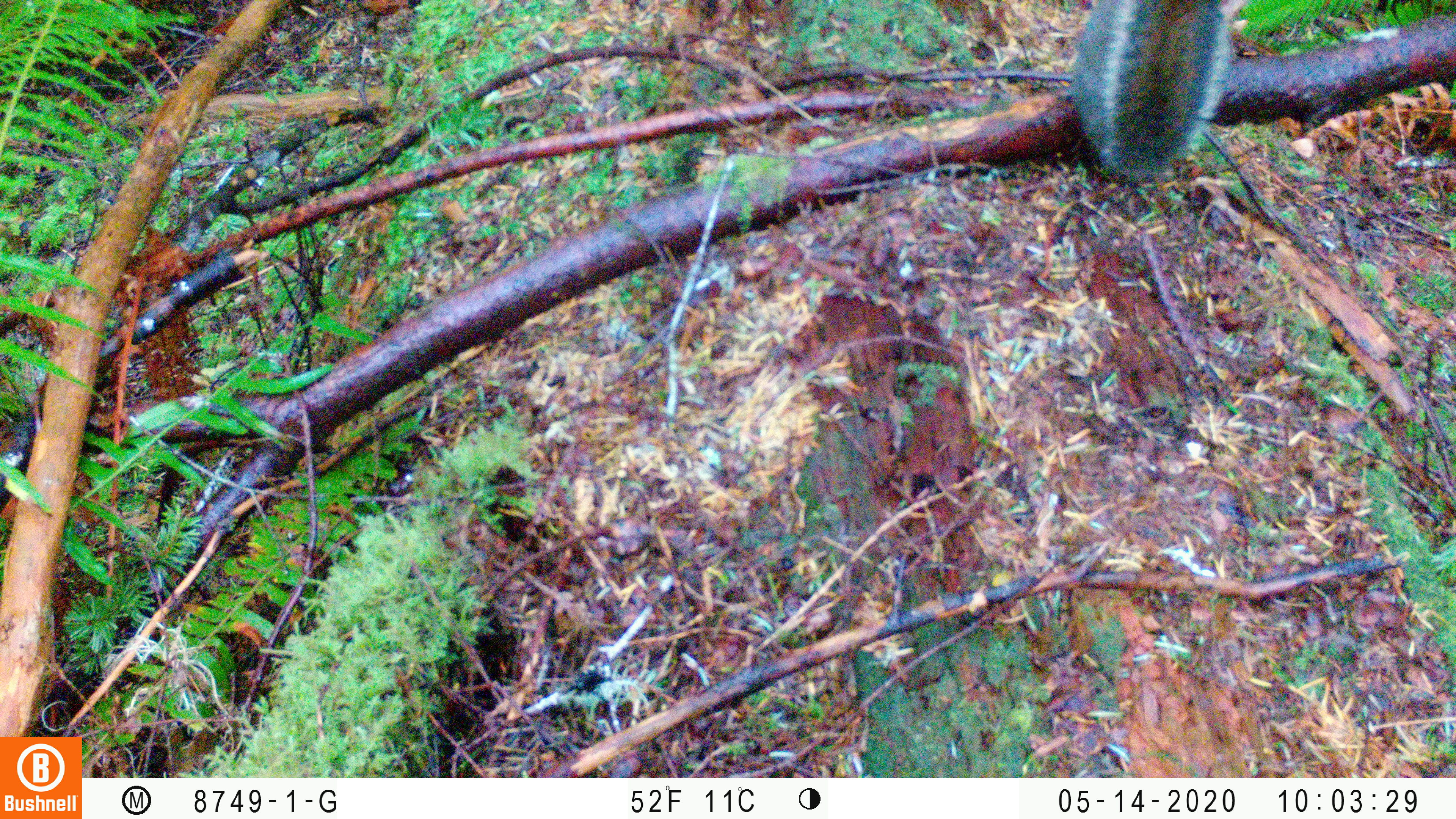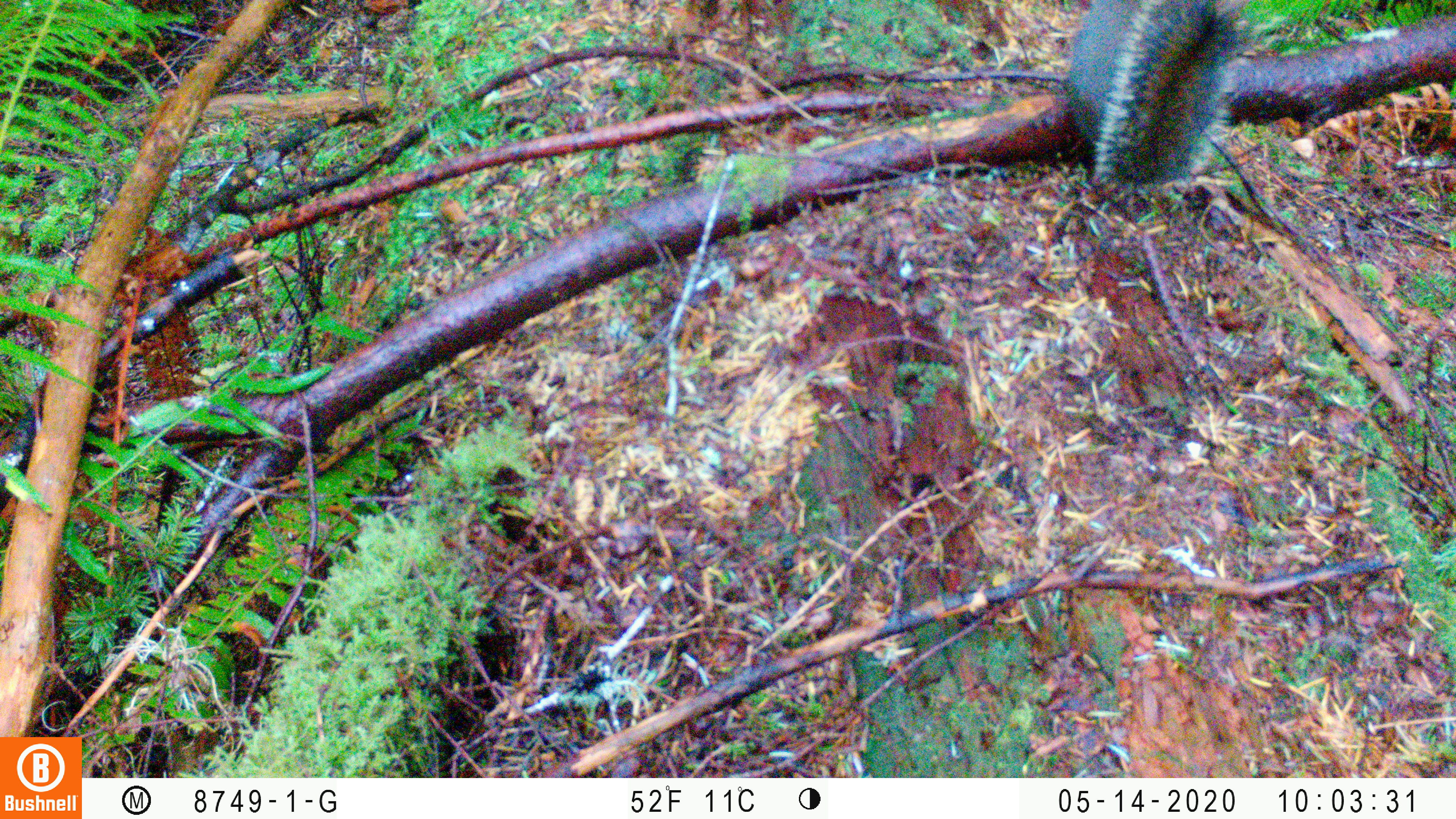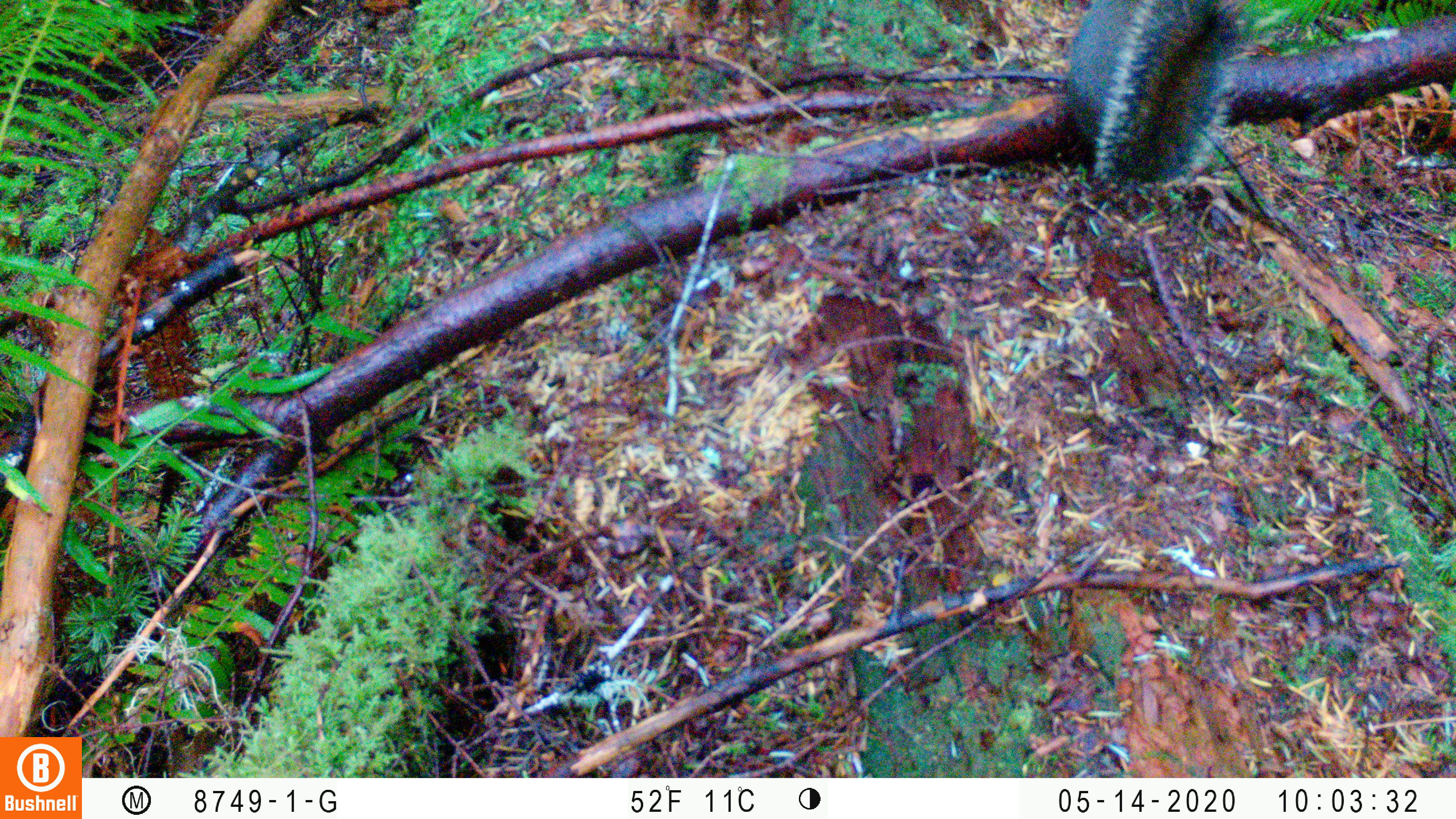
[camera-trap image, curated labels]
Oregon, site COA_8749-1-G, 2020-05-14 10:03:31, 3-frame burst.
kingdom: Animalia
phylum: Chordata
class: Mammalia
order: Rodentia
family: Sciuridae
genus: Tamiasciurus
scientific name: Tamiasciurus douglasii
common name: douglas squirrel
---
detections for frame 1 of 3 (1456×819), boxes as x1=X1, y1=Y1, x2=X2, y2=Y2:
douglas squirrel: x1=1060, y1=0, x2=1236, y2=188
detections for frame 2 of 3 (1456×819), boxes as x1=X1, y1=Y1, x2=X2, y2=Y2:
douglas squirrel: x1=1064, y1=2, x2=1239, y2=190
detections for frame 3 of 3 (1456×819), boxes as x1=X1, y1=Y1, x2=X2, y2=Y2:
douglas squirrel: x1=1054, y1=0, x2=1241, y2=192